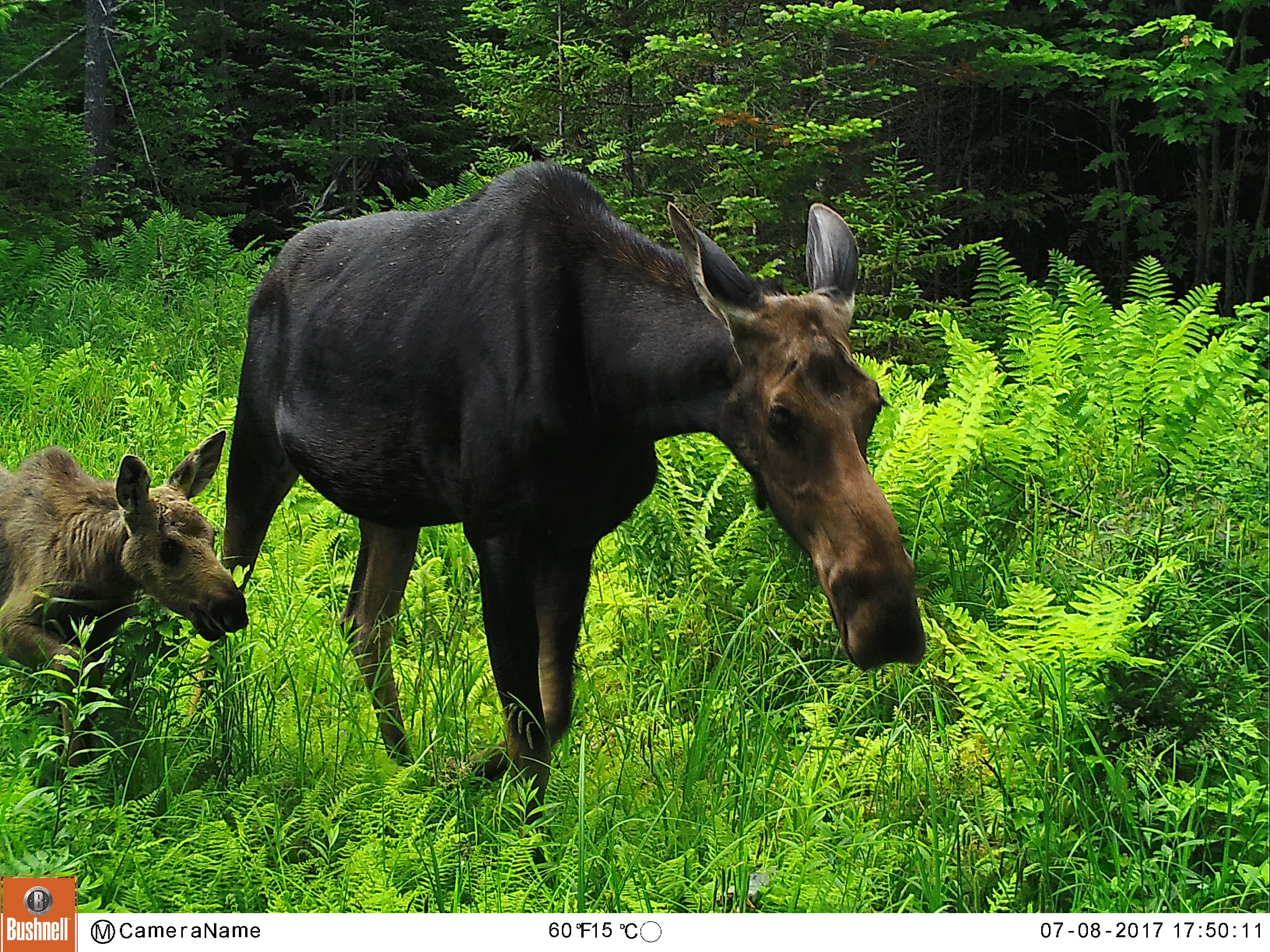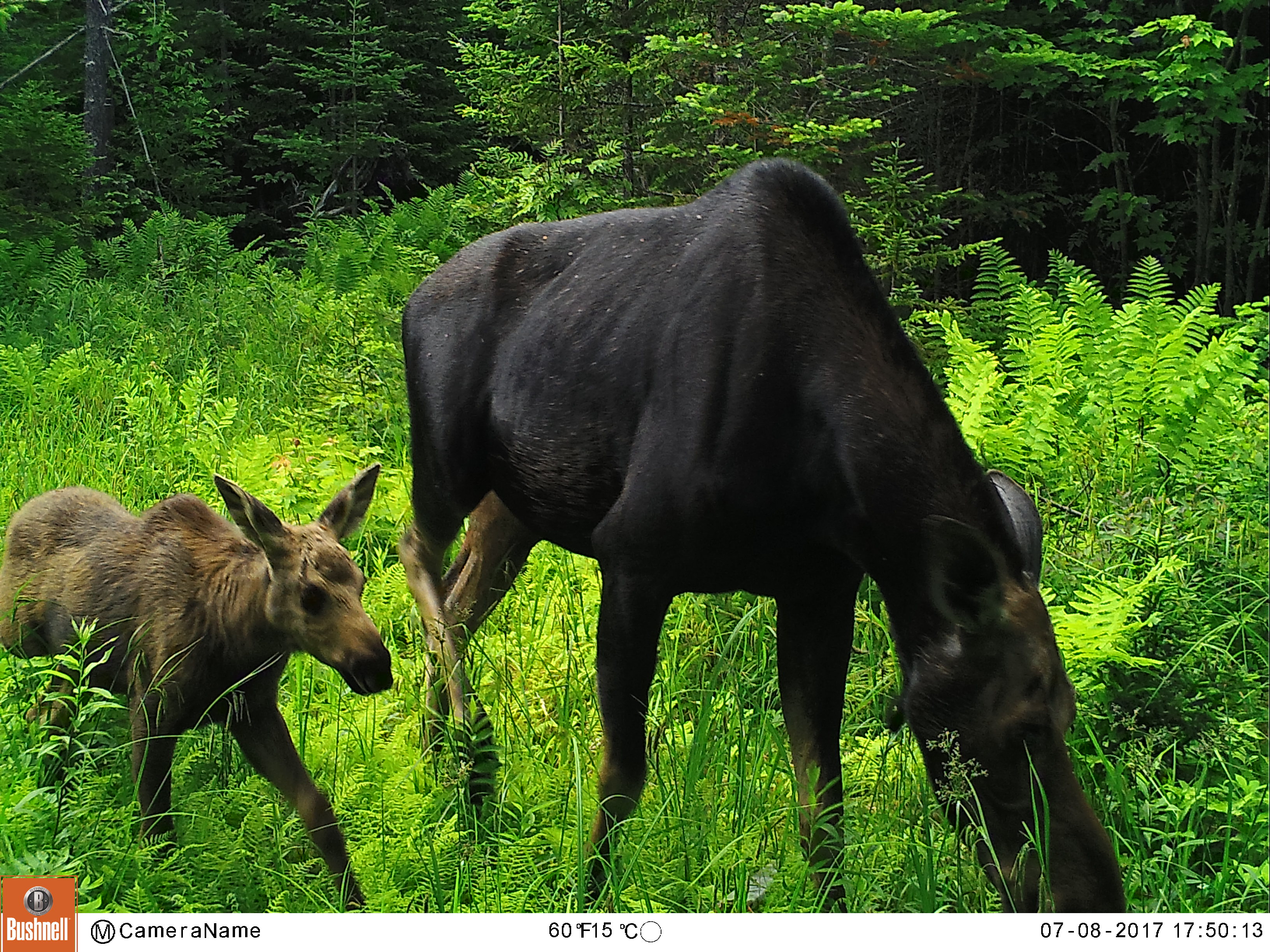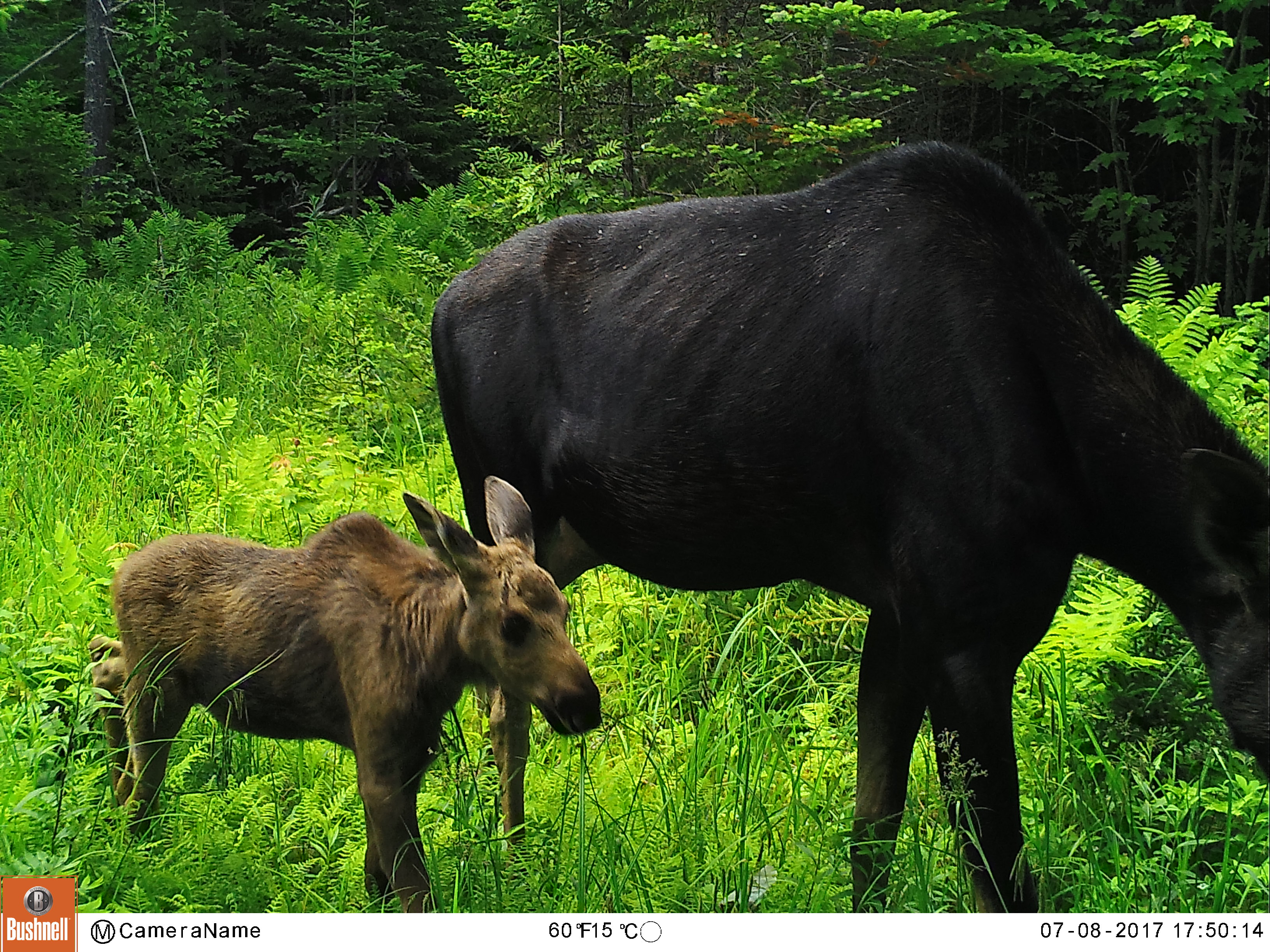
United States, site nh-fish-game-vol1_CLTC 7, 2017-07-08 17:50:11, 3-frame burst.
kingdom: Animalia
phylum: Chordata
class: Mammalia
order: Artiodactyla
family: Cervidae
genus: Alces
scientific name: Alces alces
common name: moose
Moose (Alces alces).